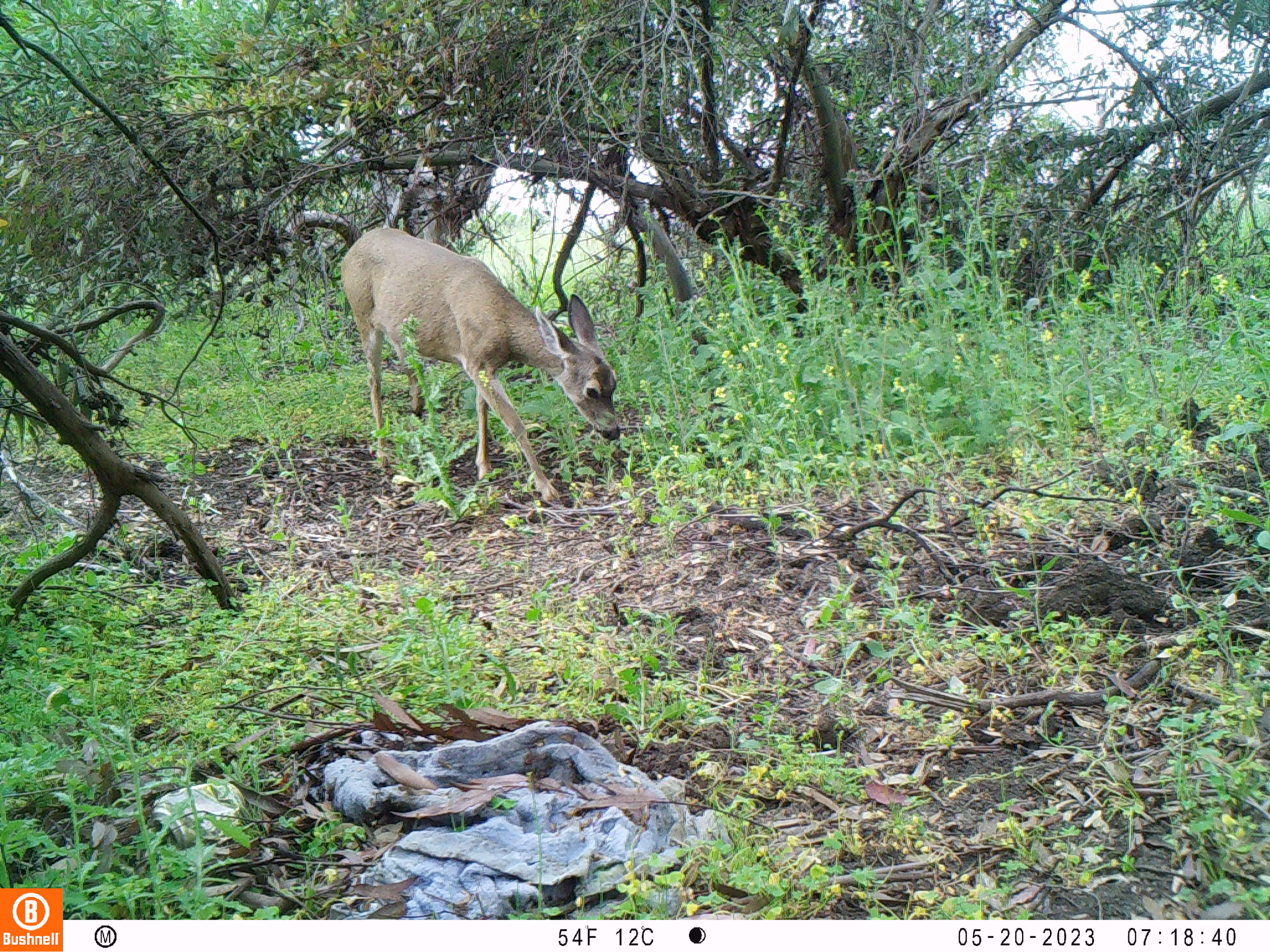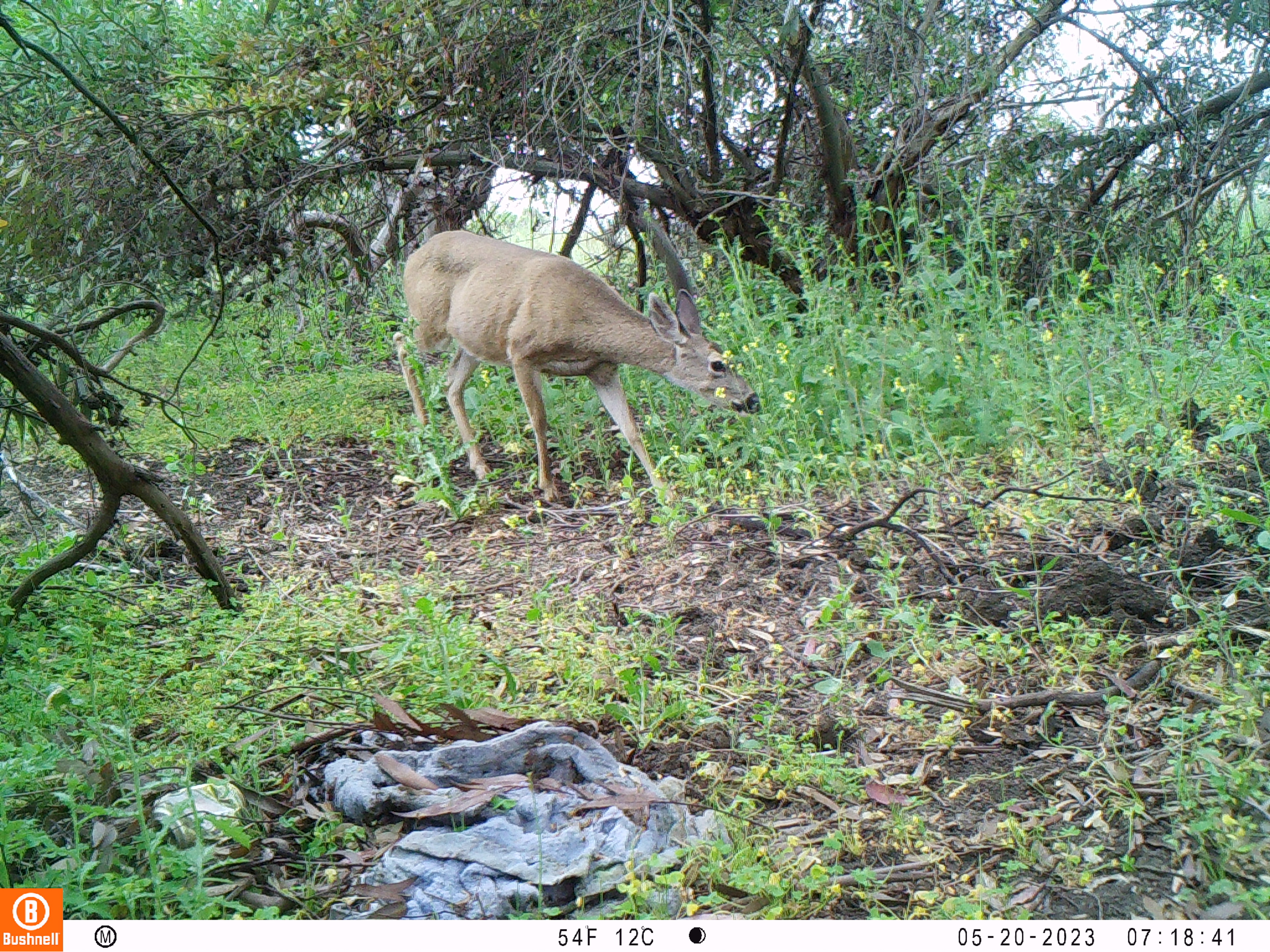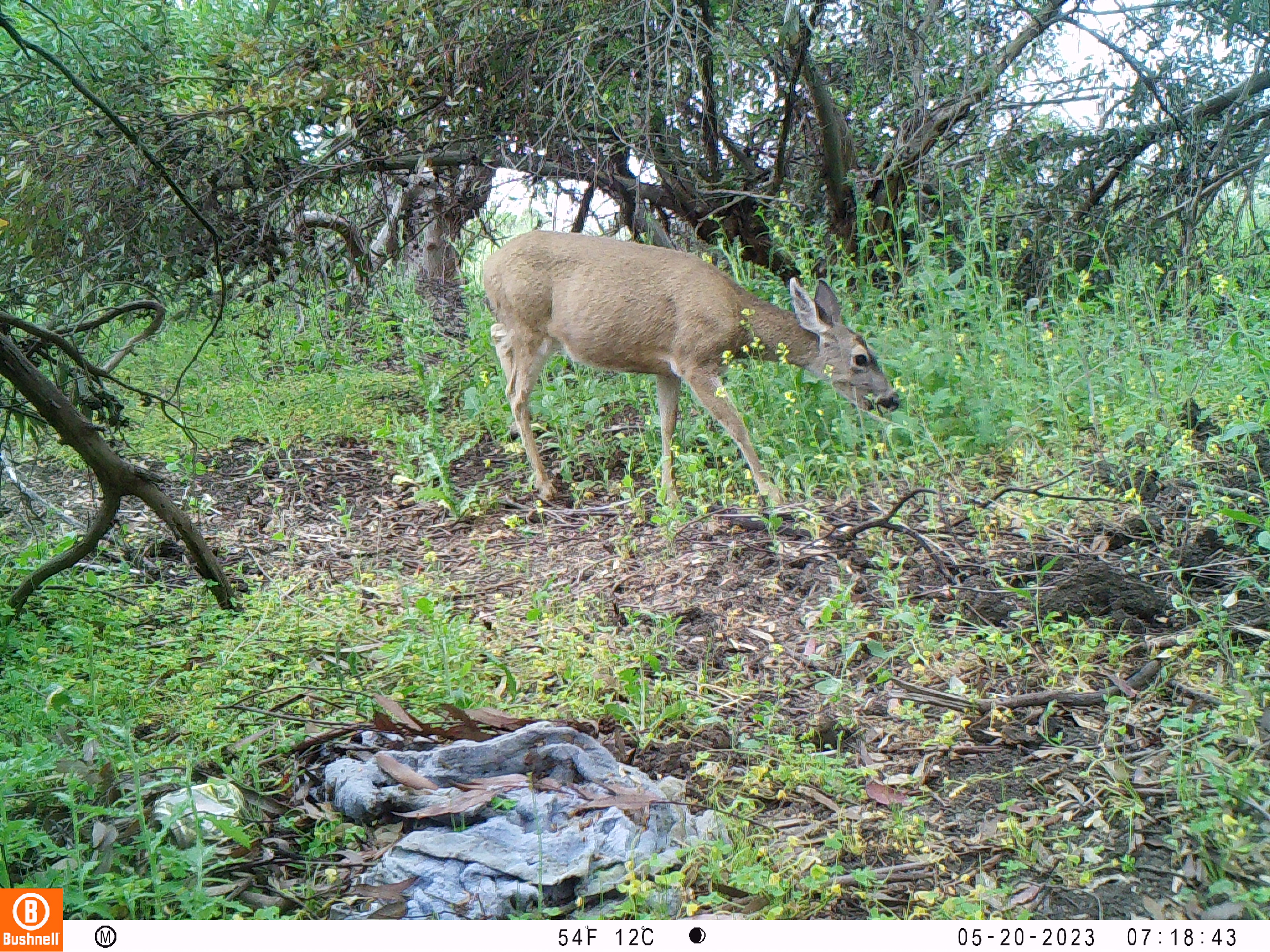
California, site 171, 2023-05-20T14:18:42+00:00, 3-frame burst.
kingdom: Animalia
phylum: Chordata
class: Mammalia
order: Artiodactyla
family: Cervidae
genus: Odocoileus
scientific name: Odocoileus hemionus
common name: mule deer